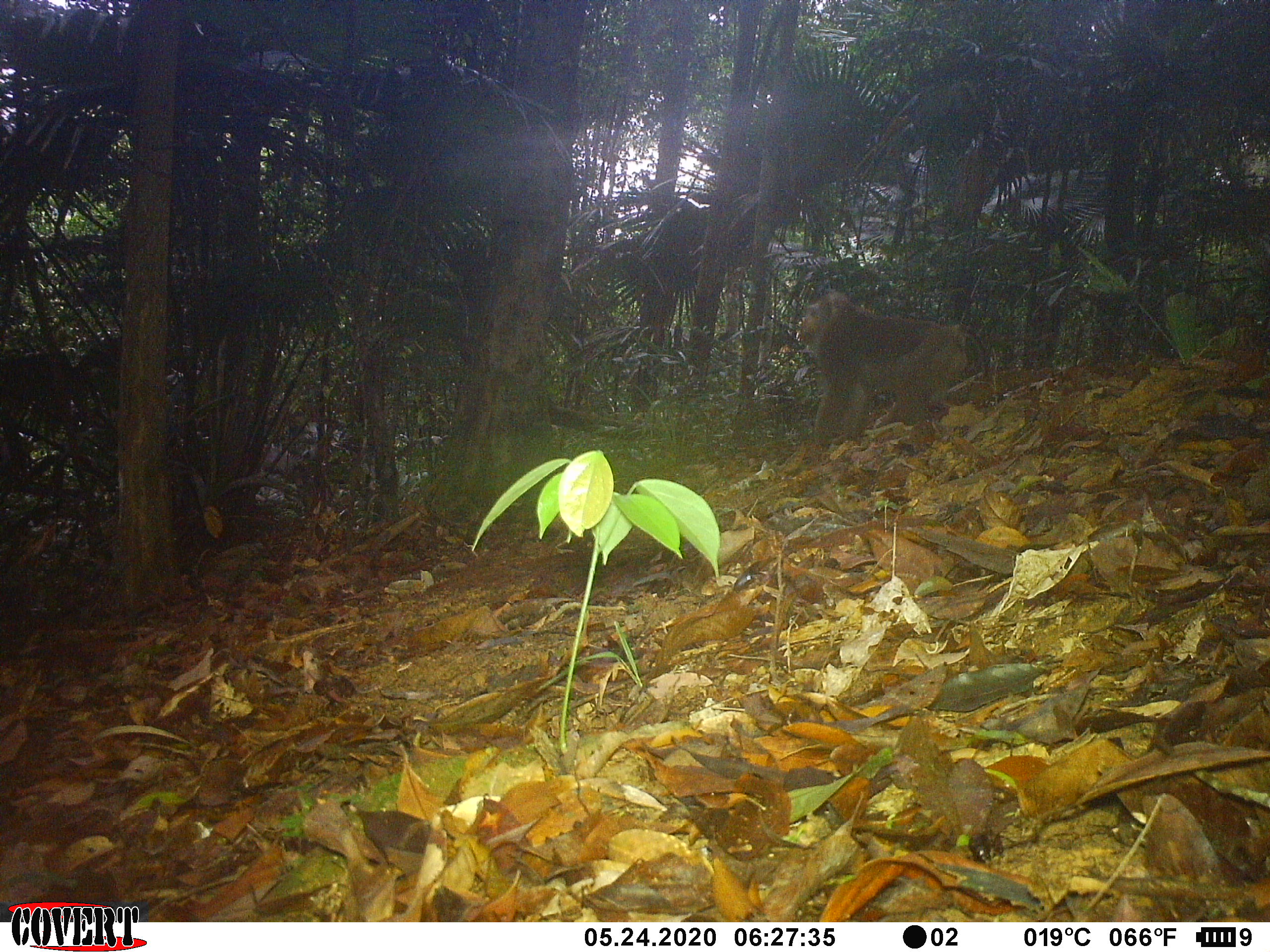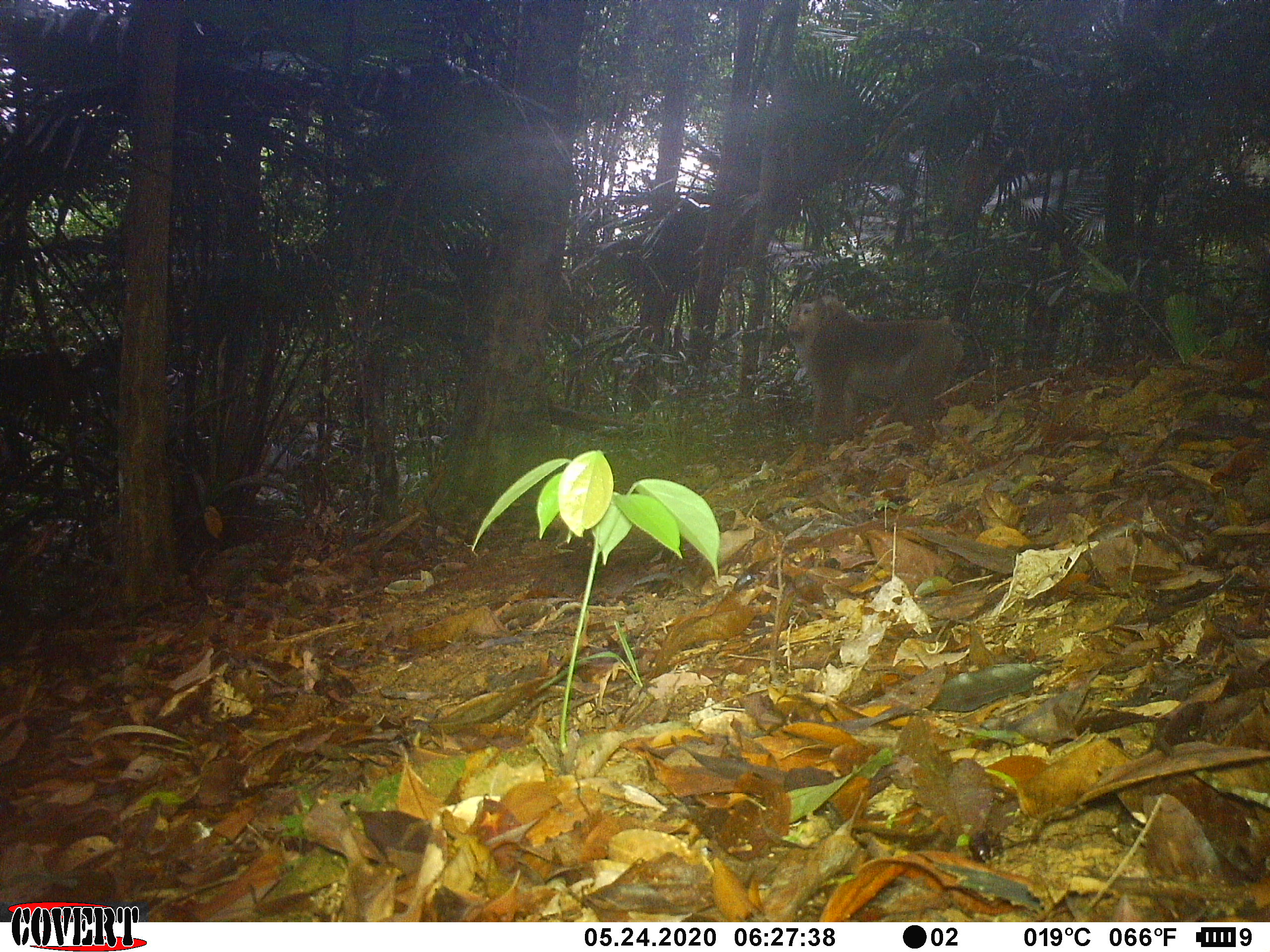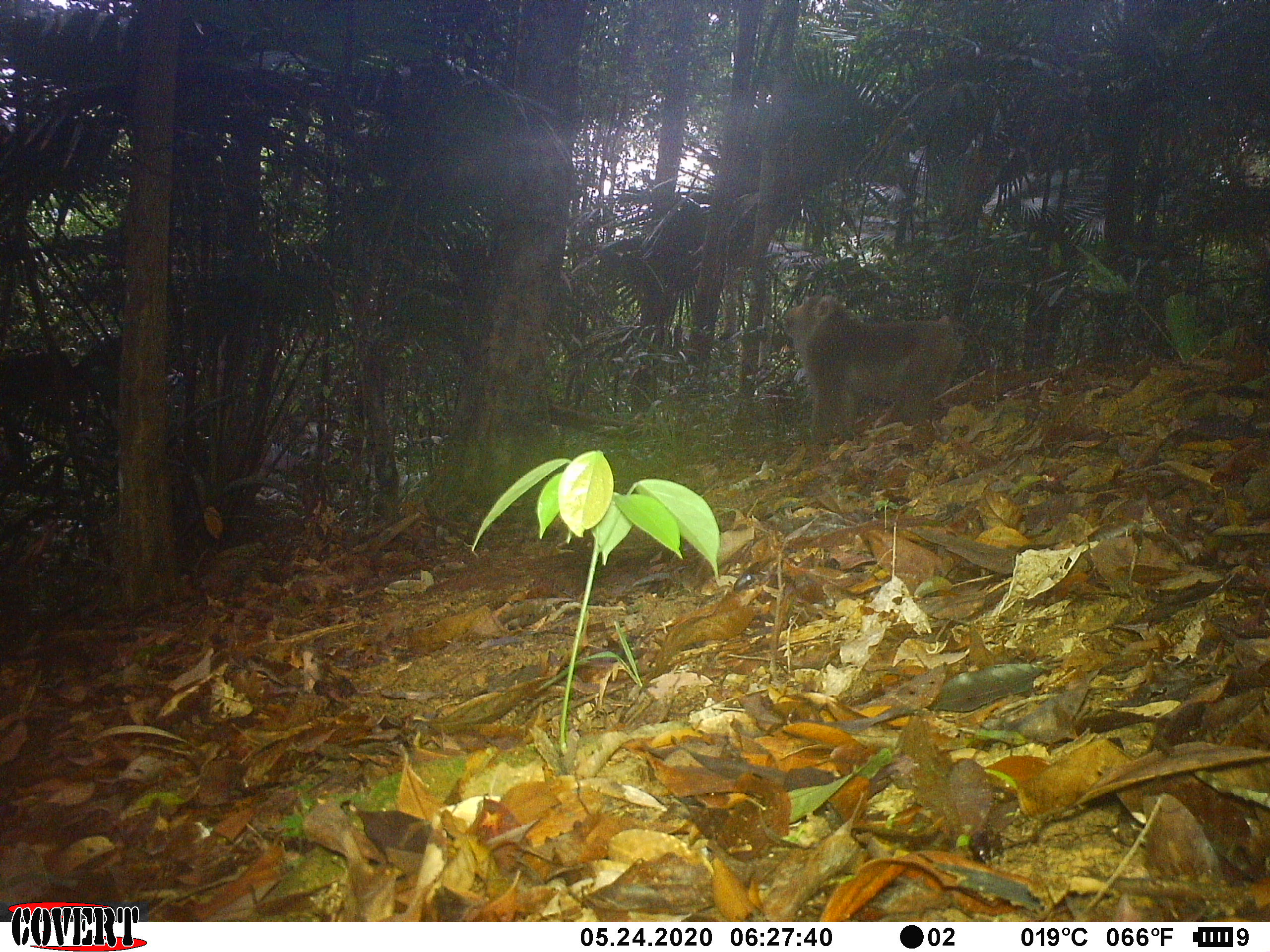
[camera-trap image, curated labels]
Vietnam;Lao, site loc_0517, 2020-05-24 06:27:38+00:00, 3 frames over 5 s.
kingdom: Animalia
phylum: Chordata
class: Mammalia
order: Primates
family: Cercopithecidae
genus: Macaca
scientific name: Macaca nemestrina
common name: pig-tailed macaque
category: pig tailed macaque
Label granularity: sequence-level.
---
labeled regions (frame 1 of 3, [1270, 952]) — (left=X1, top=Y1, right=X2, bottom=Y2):
pig tailed macaque: (left=795, top=288, right=991, bottom=448)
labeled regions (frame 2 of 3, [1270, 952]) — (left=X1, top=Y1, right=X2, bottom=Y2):
pig tailed macaque: (left=784, top=290, right=984, bottom=445)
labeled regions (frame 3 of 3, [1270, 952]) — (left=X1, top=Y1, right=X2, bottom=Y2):
pig tailed macaque: (left=780, top=292, right=985, bottom=447)